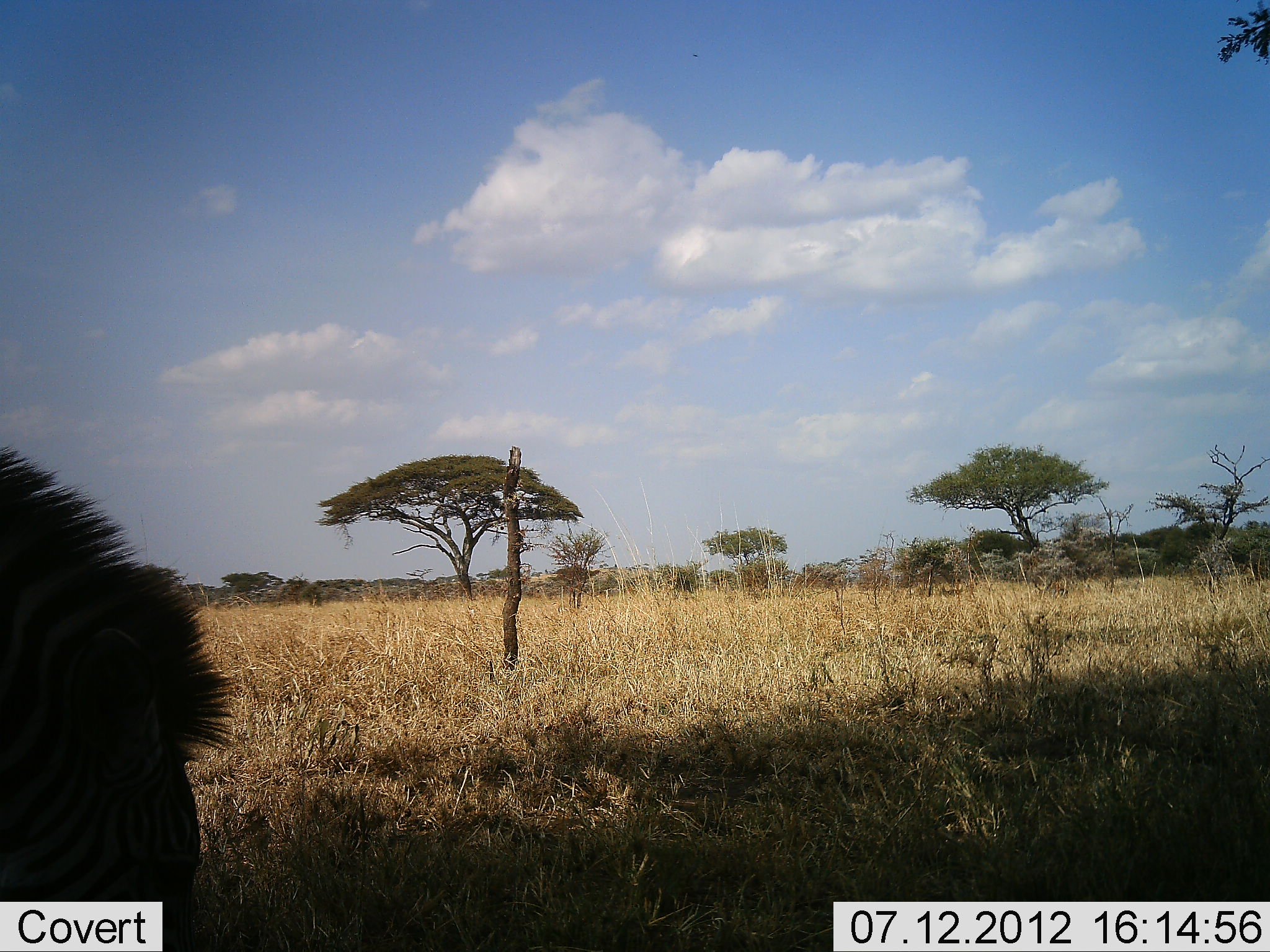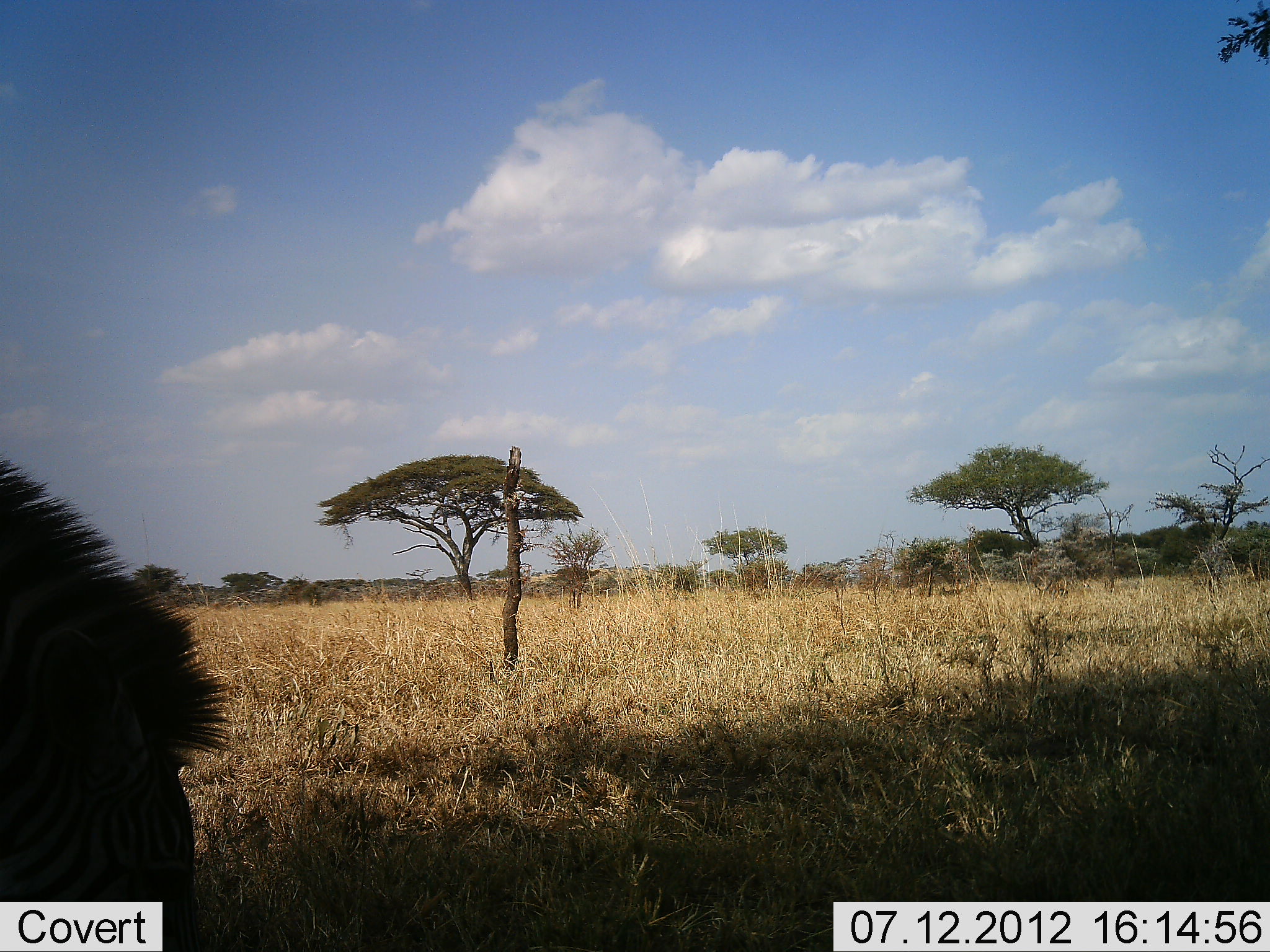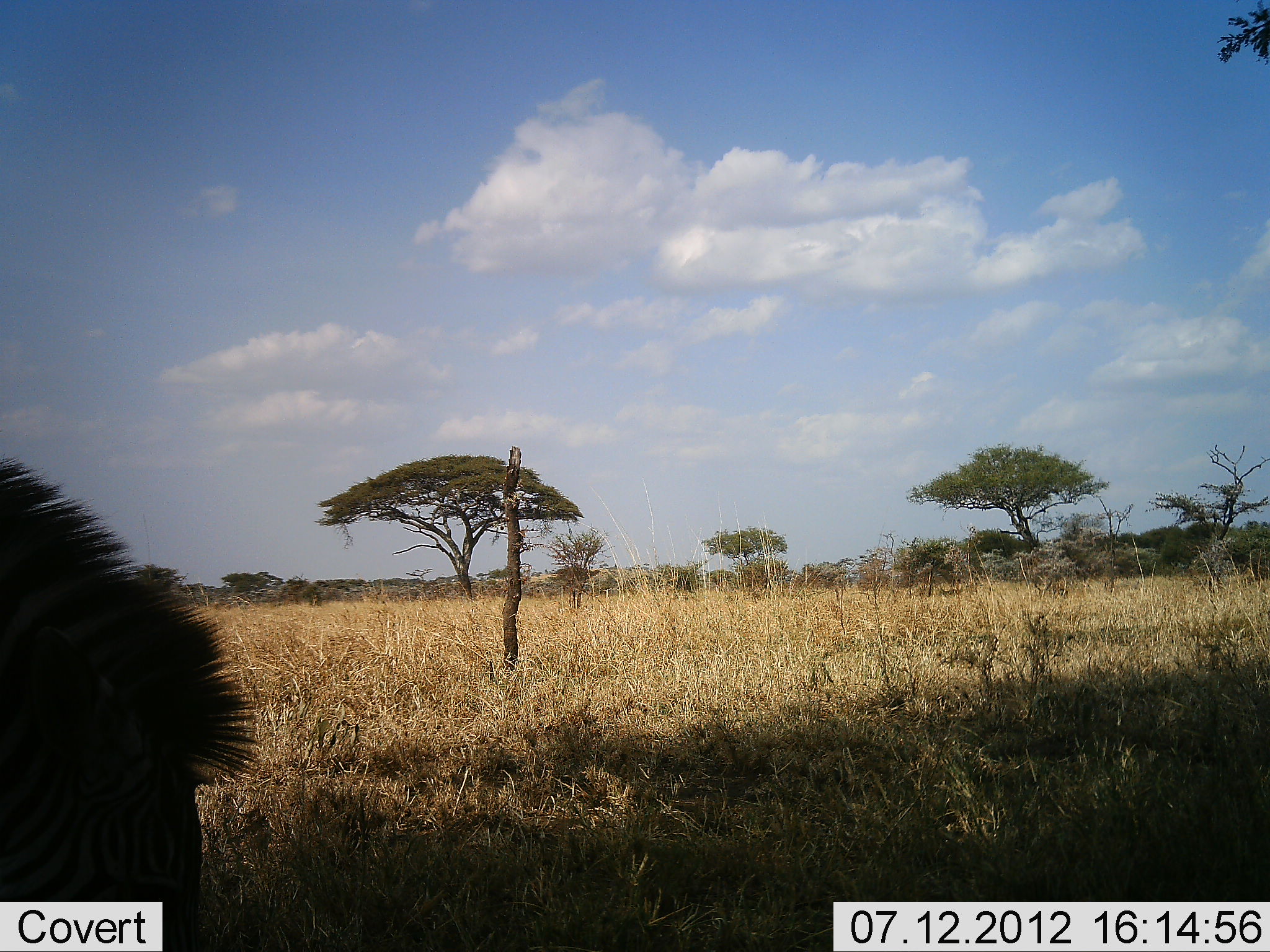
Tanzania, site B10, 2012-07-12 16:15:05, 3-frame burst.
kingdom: Animalia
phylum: Chordata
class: Mammalia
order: Perissodactyla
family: Equidae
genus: Equus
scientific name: Equus quagga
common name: plains zebra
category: zebra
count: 1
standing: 20%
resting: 0%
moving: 0%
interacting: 0%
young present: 0%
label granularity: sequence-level